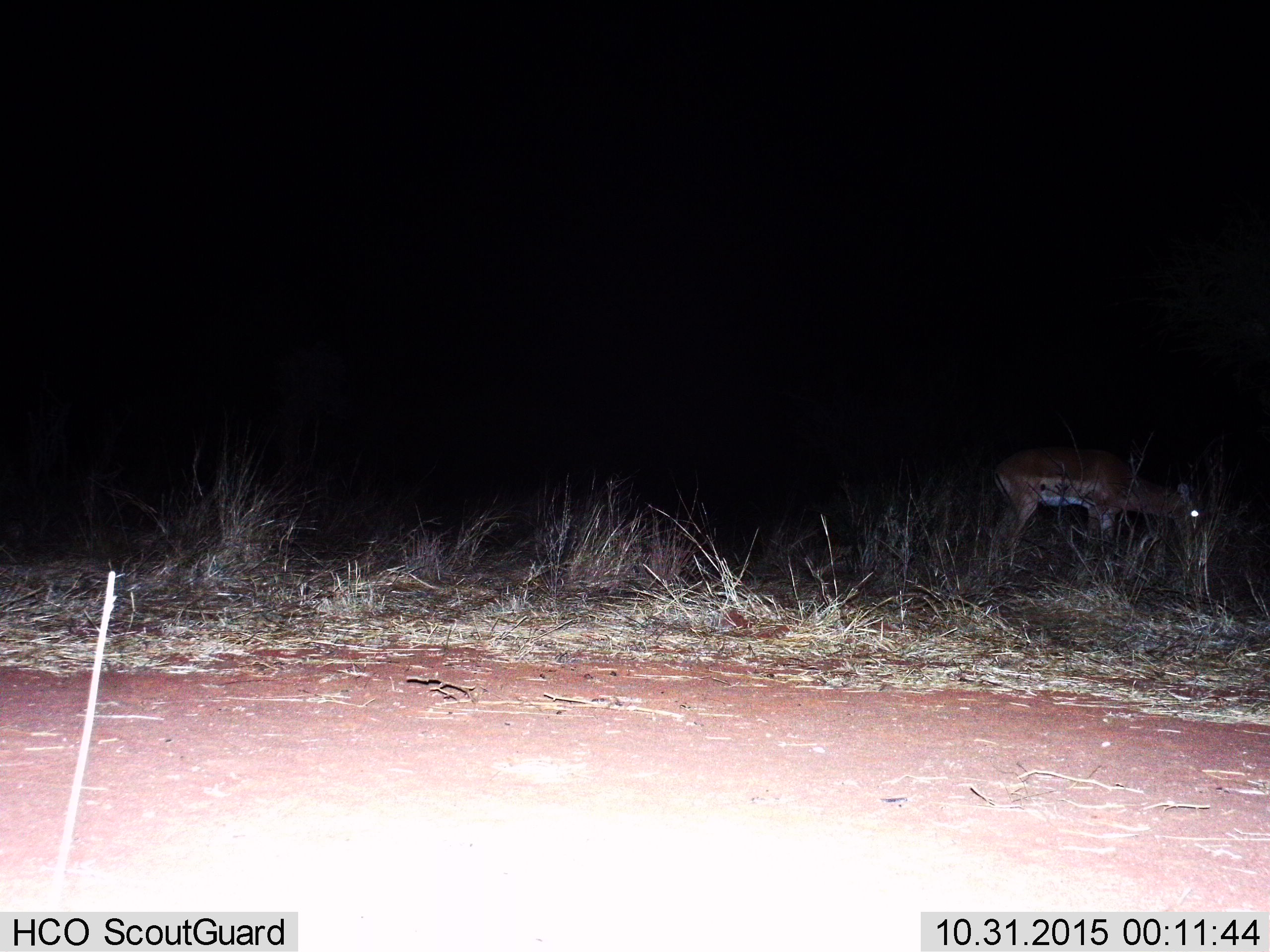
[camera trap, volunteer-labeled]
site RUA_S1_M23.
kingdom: Animalia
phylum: Chordata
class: Mammalia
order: Artiodactyla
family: Bovidae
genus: Aepyceros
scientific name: Aepyceros melampus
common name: impala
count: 1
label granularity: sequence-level